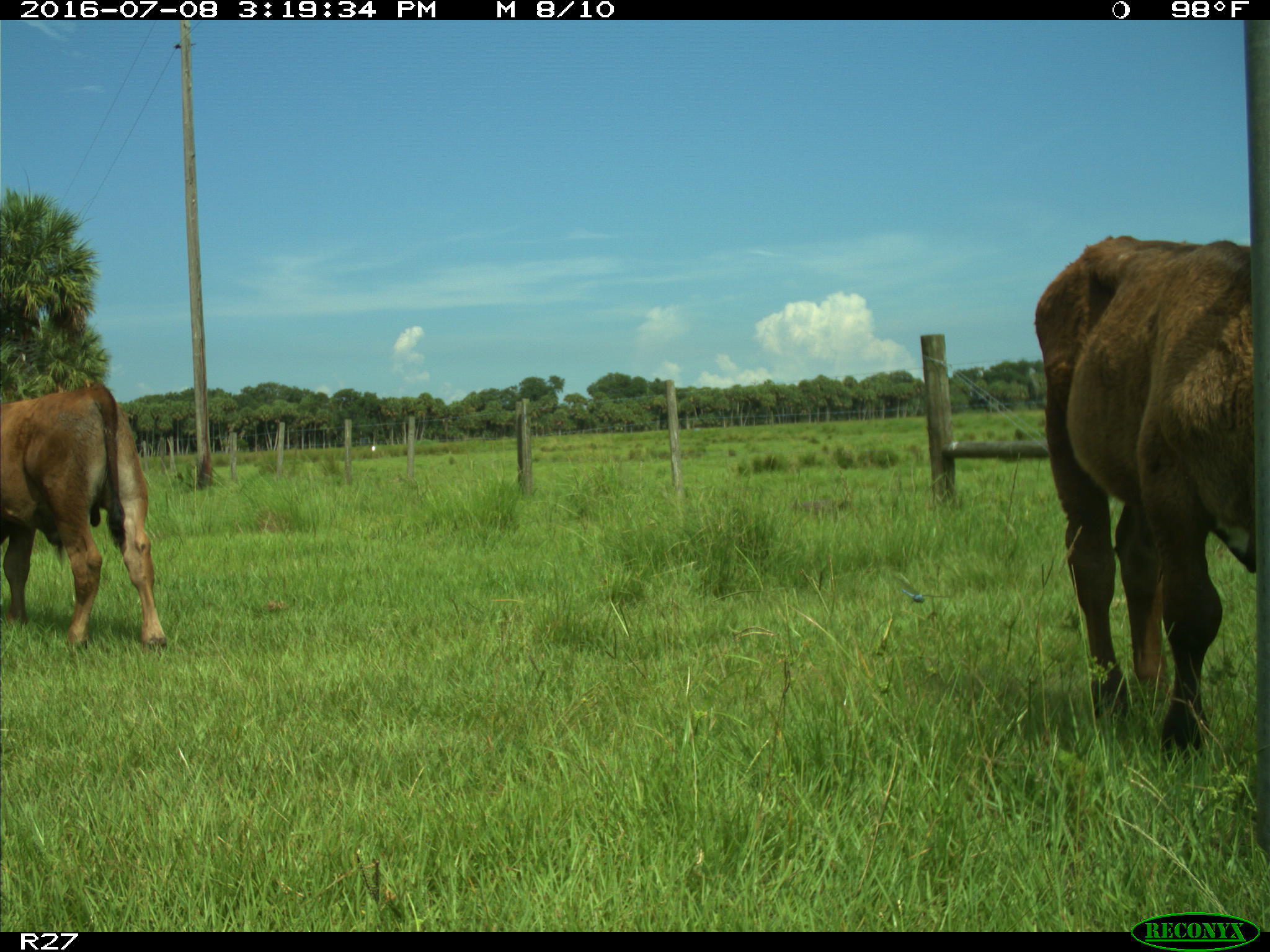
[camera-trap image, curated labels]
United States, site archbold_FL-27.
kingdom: Animalia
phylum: Chordata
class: Mammalia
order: Artiodactyla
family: Bovidae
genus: Bos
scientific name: Bos taurus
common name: domestic cow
Bos taurus (domestic cow).